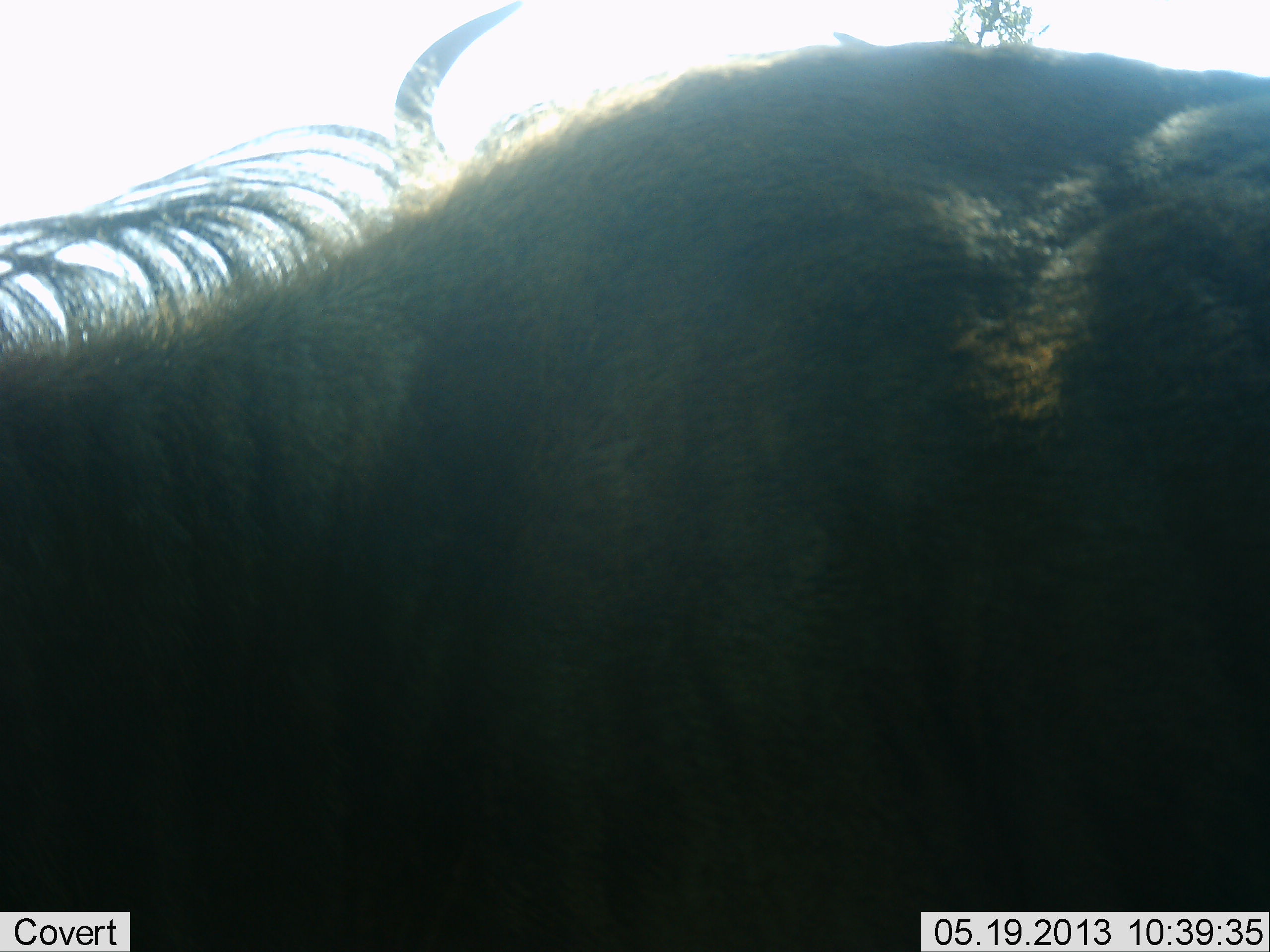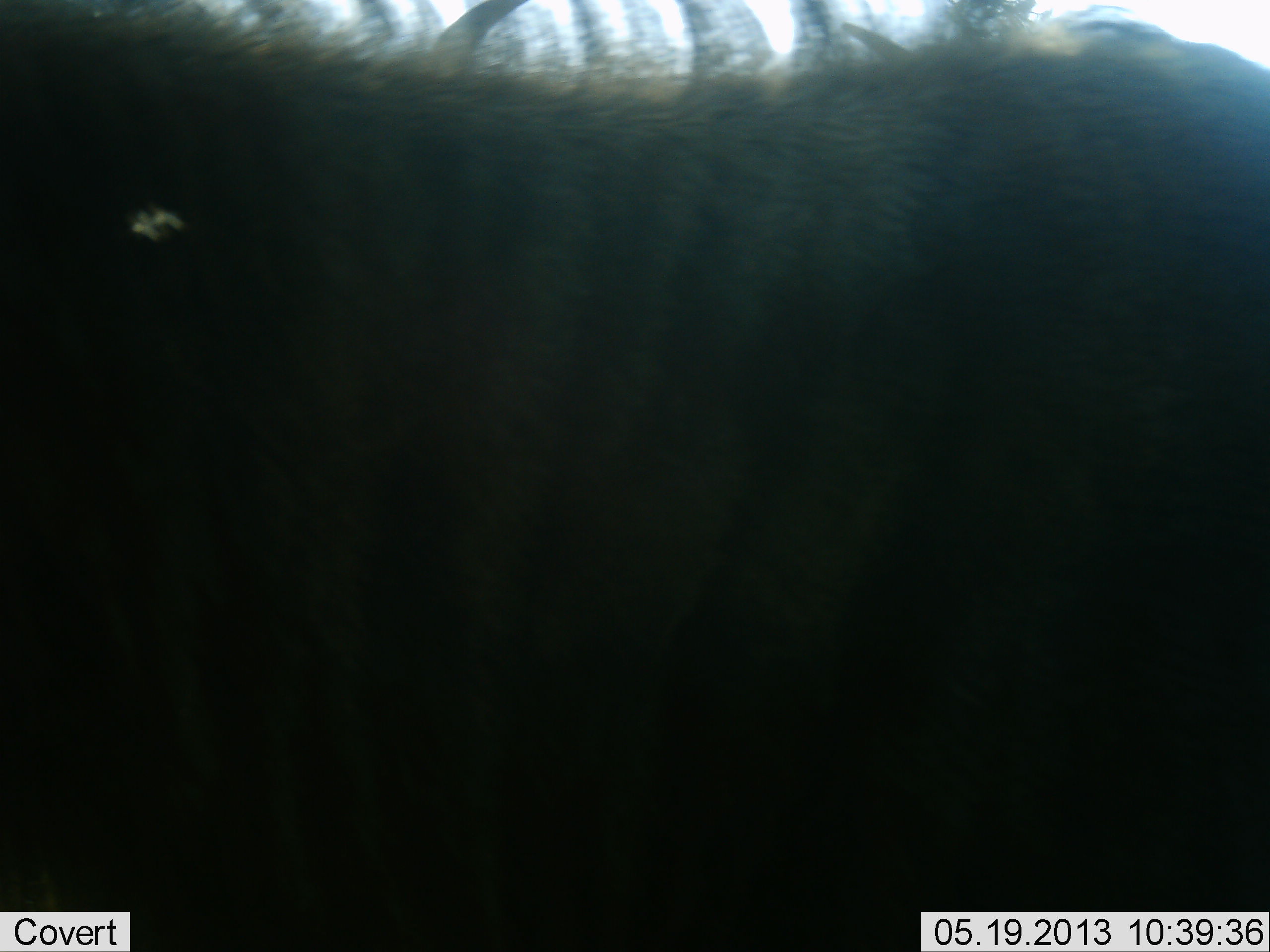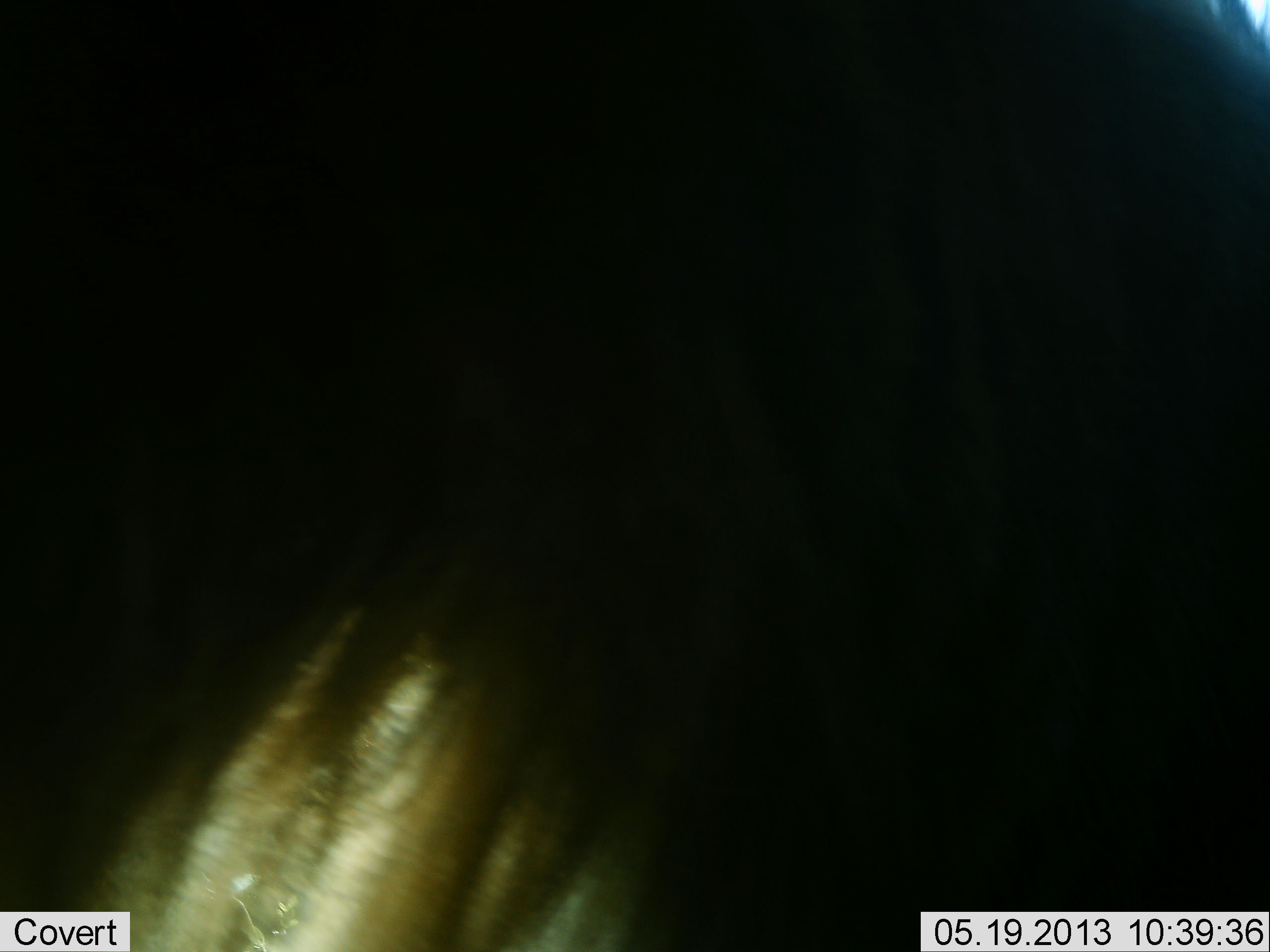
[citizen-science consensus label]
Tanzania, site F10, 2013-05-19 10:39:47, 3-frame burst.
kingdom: Animalia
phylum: Chordata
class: Mammalia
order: Artiodactyla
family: Bovidae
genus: Connochaetes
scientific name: Connochaetes taurinus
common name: blue wildebeest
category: wildebeest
Wildebeest (blue wildebeest) (Connochaetes taurinus), count 1. Behavior (volunteer vote fractions): standing 50%, resting 0%, moving 50%, interacting 0%. Young present (vote fraction): 0%. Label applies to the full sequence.